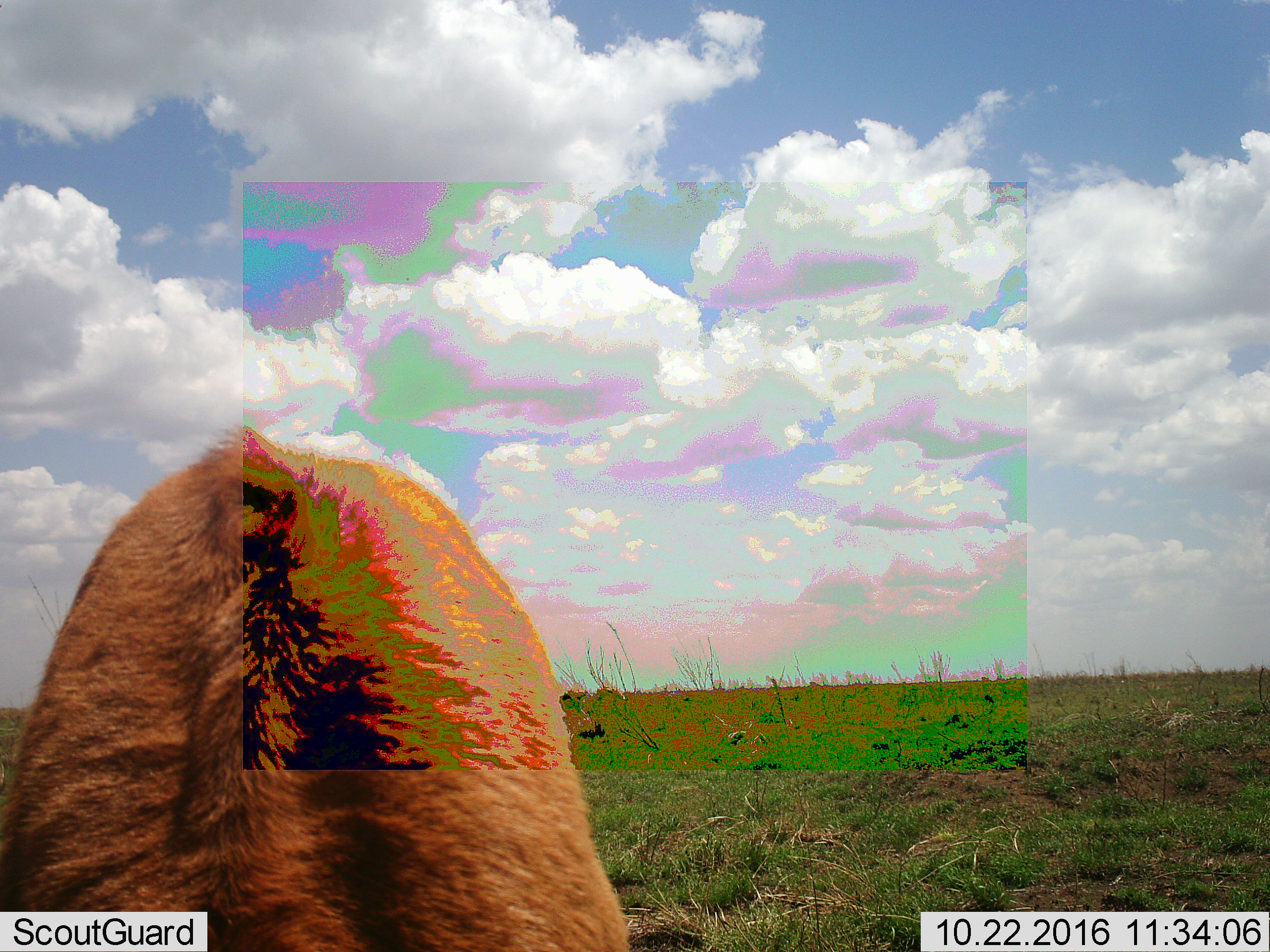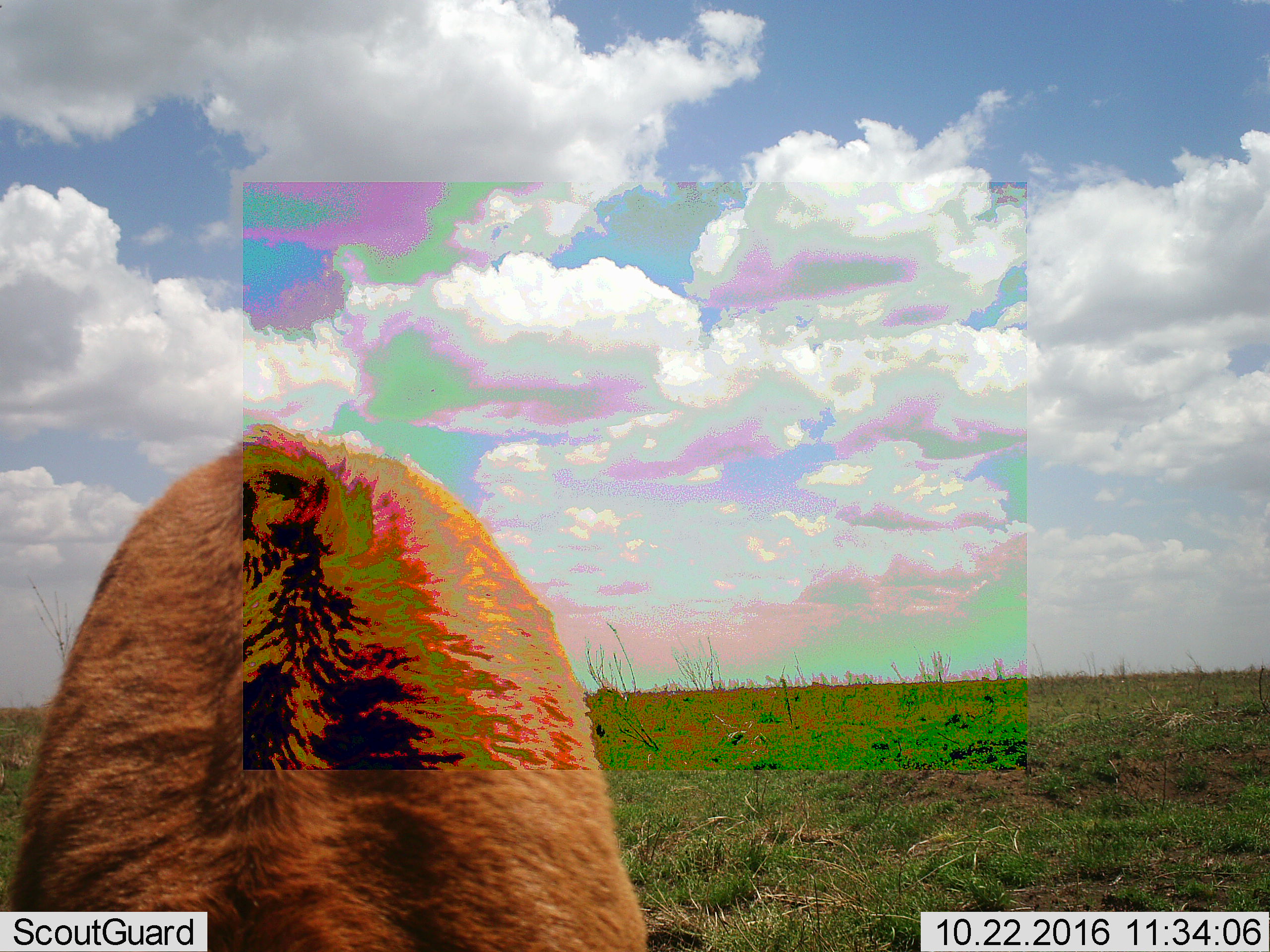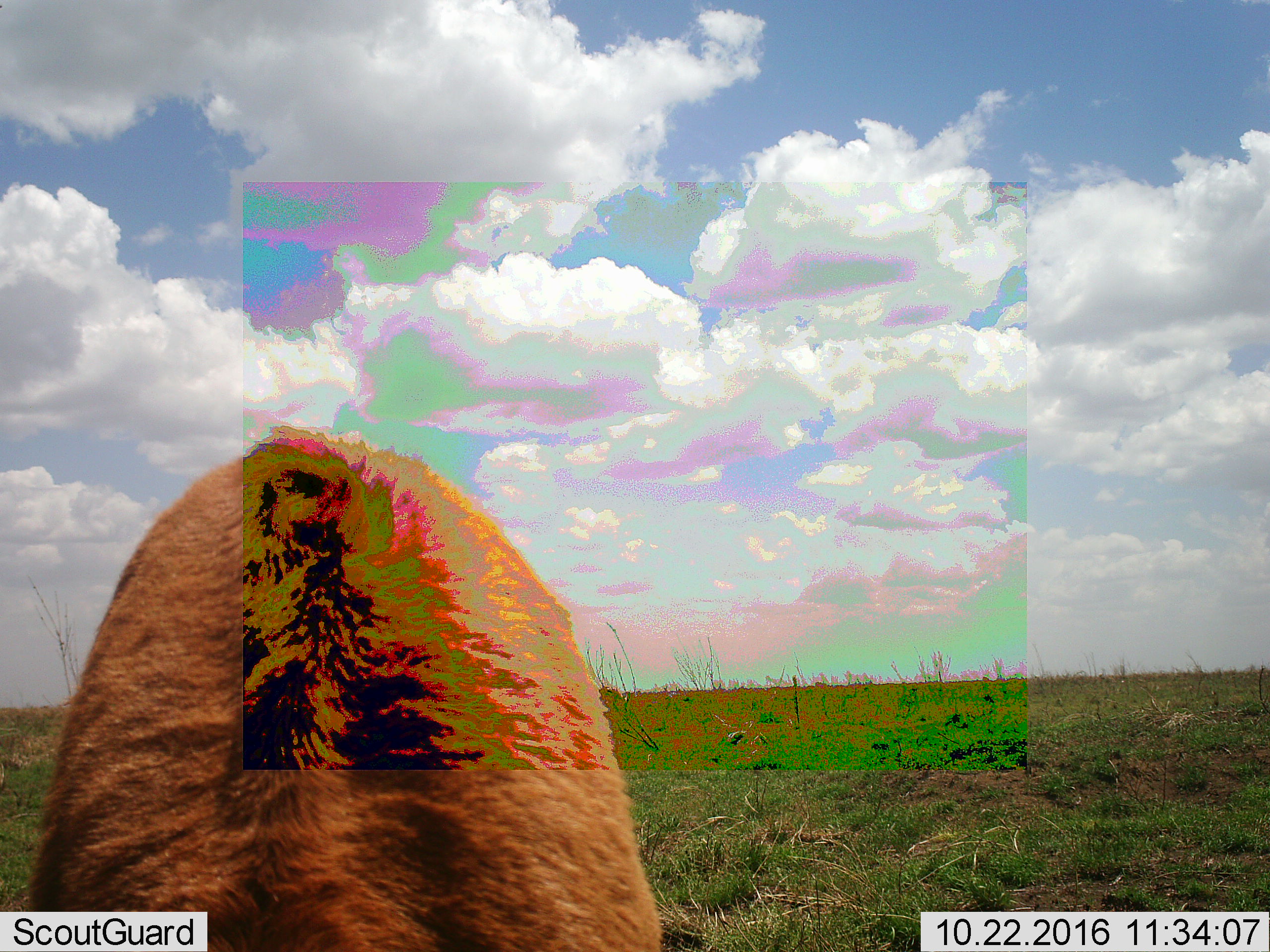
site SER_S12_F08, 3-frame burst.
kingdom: Animalia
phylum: Chordata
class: Mammalia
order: Artiodactyla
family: Bovidae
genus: Eudorcas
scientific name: Eudorcas thomsonii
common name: thomson's gazelle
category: gazellethomsons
Gazellethomsons (thomson's gazelle) (Eudorcas thomsonii), count 1. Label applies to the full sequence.